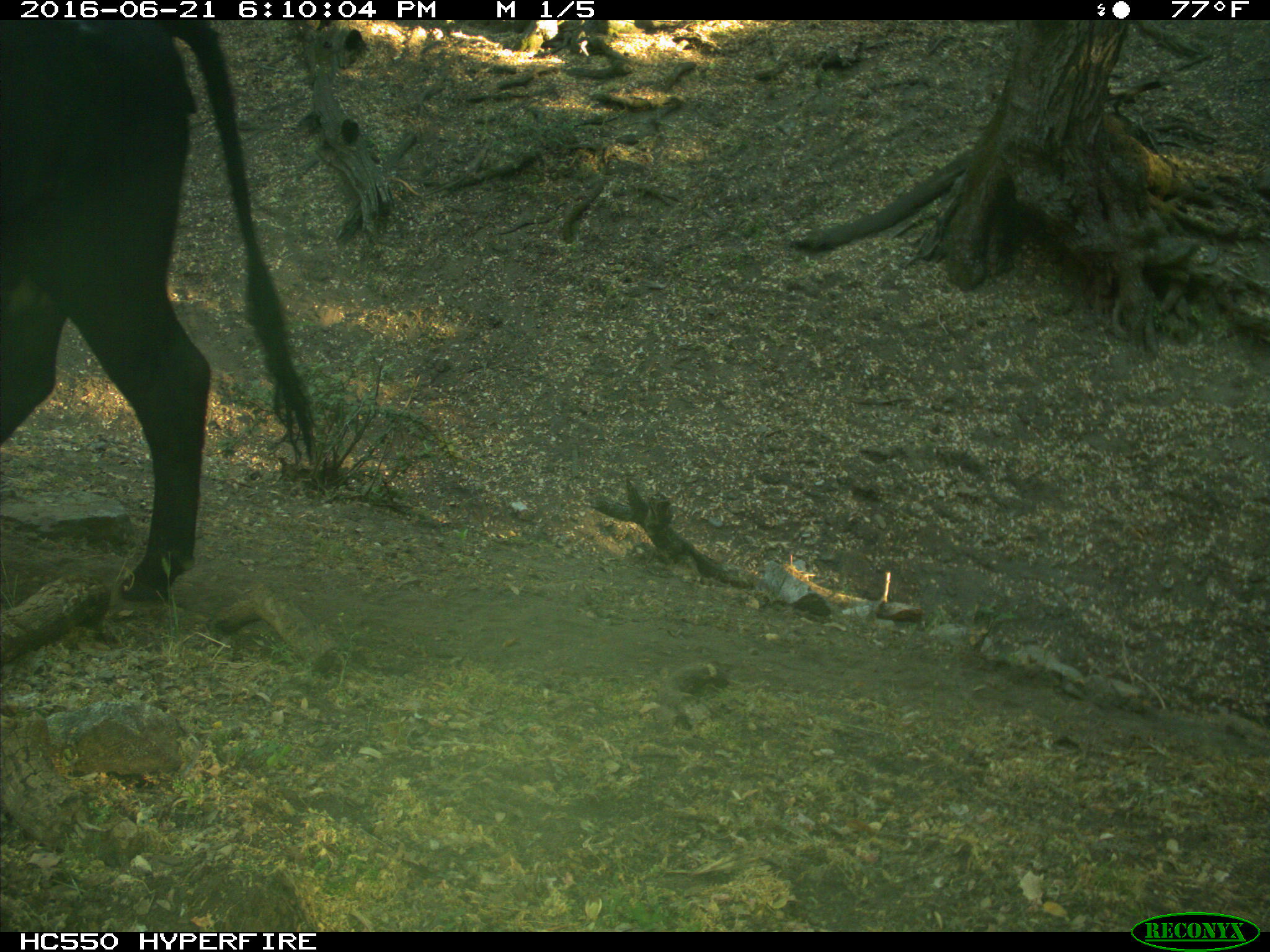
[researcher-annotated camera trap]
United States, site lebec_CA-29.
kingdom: Animalia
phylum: Chordata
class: Mammalia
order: Artiodactyla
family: Bovidae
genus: Bos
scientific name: Bos taurus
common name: domestic cow